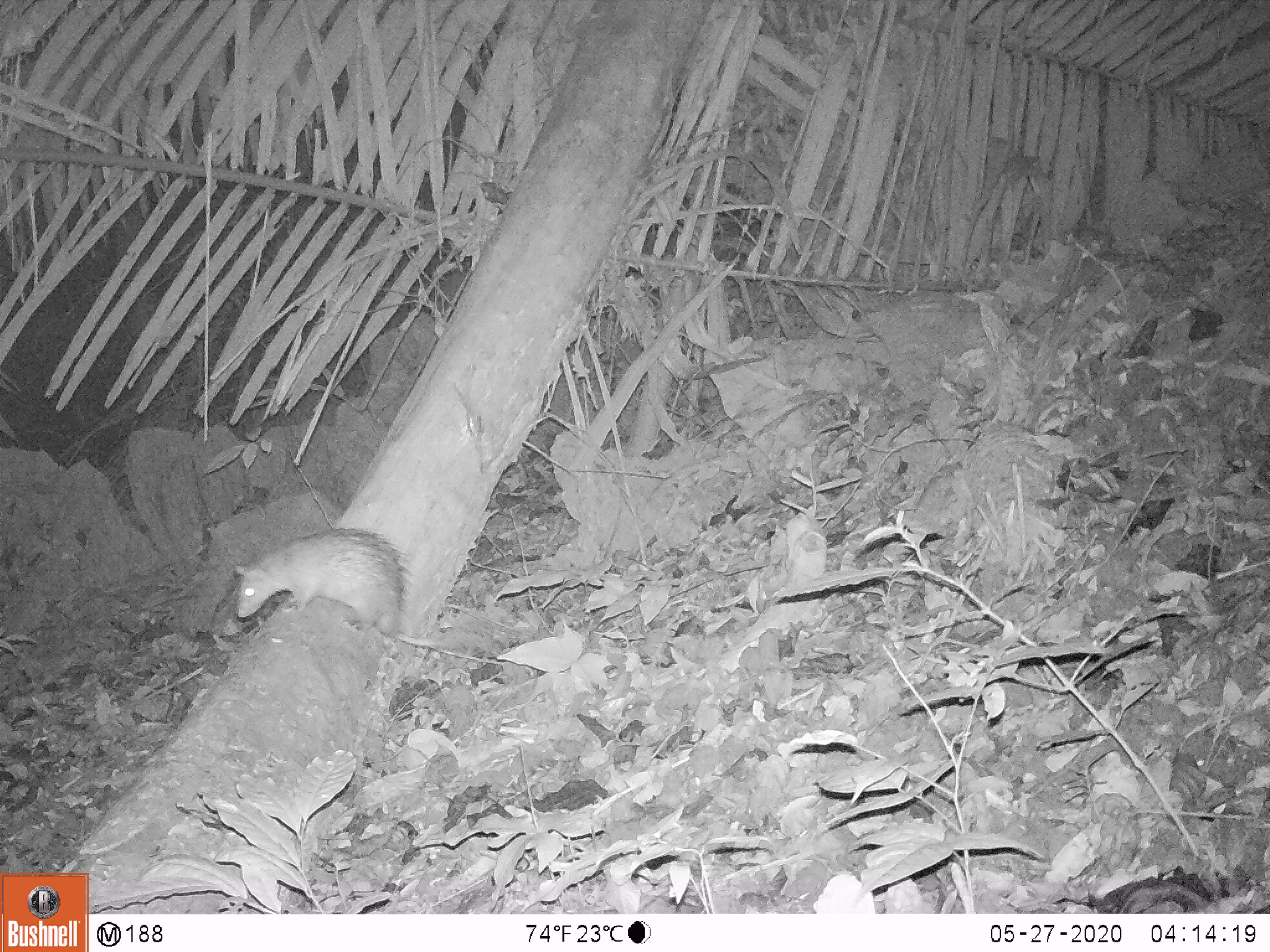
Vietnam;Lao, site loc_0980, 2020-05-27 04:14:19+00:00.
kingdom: Animalia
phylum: Chordata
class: Mammalia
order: Rodentia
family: Hystricidae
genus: Atherurus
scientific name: Atherurus macrourus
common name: asiatic brush-tailed porcupine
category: asiatic brush tailed porcupine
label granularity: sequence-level